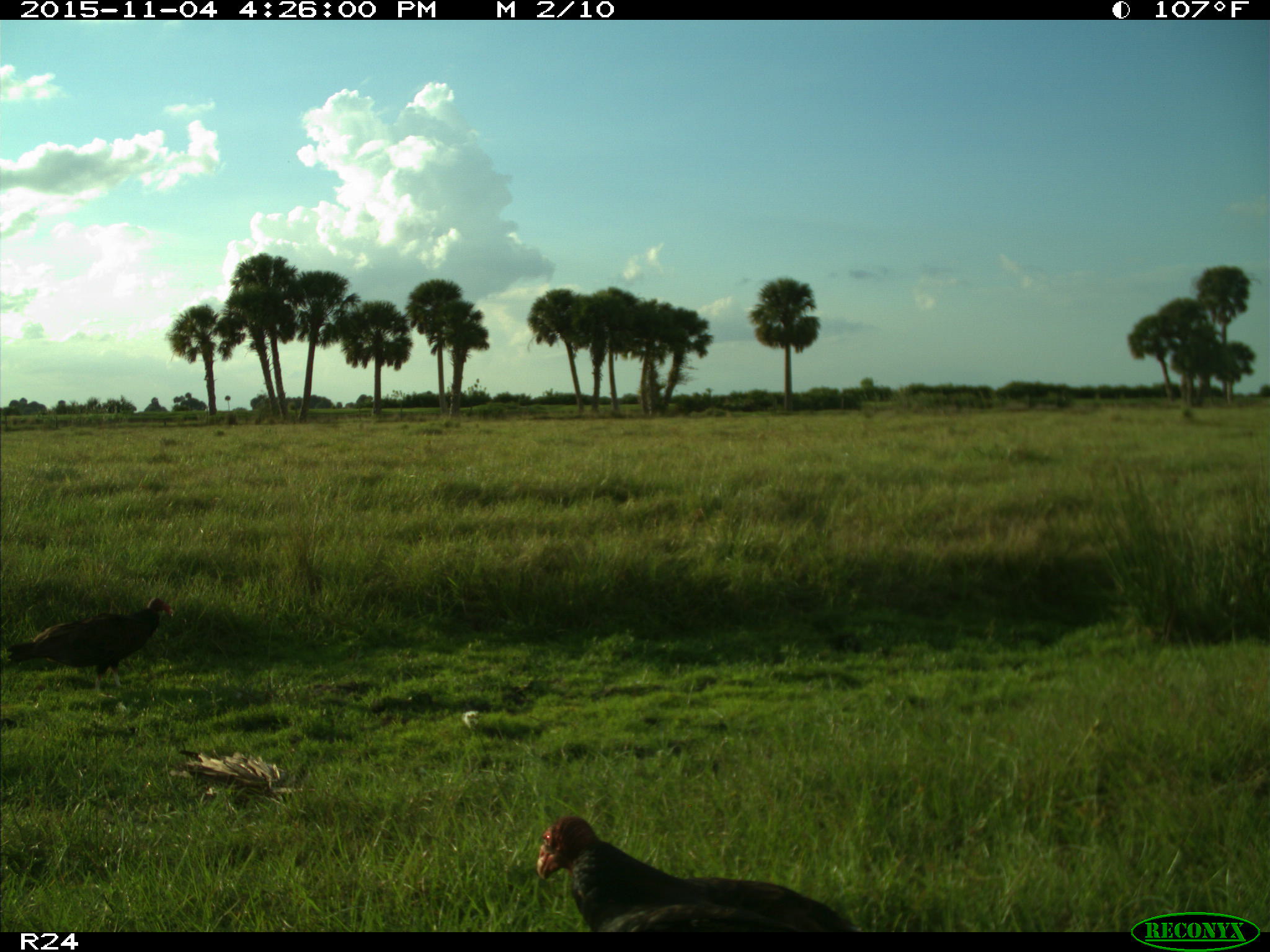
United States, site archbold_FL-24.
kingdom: Animalia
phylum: Chordata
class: Aves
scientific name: Aves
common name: birds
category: unidentified bird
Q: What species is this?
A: Unidentified bird (birds) (Aves).